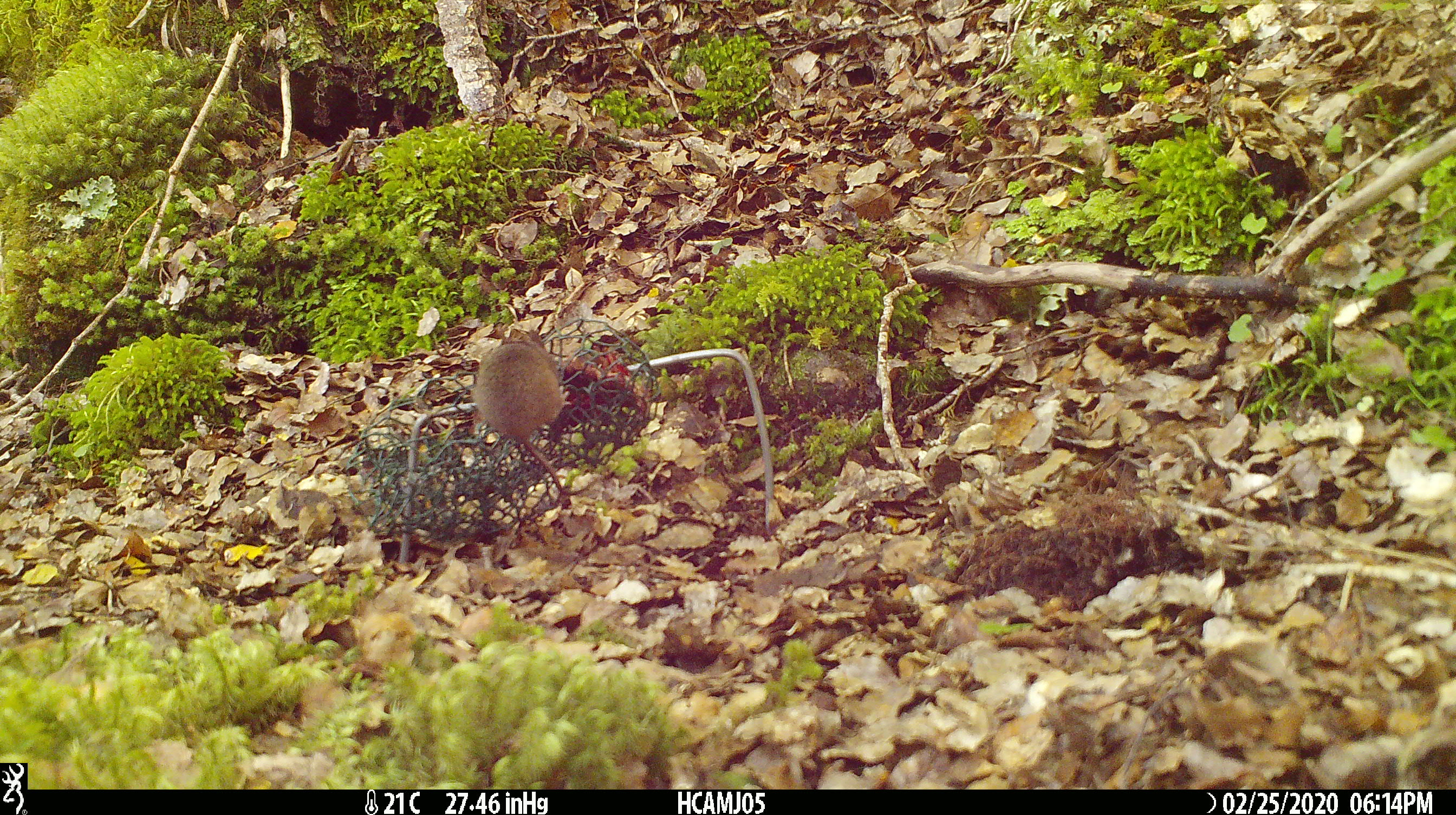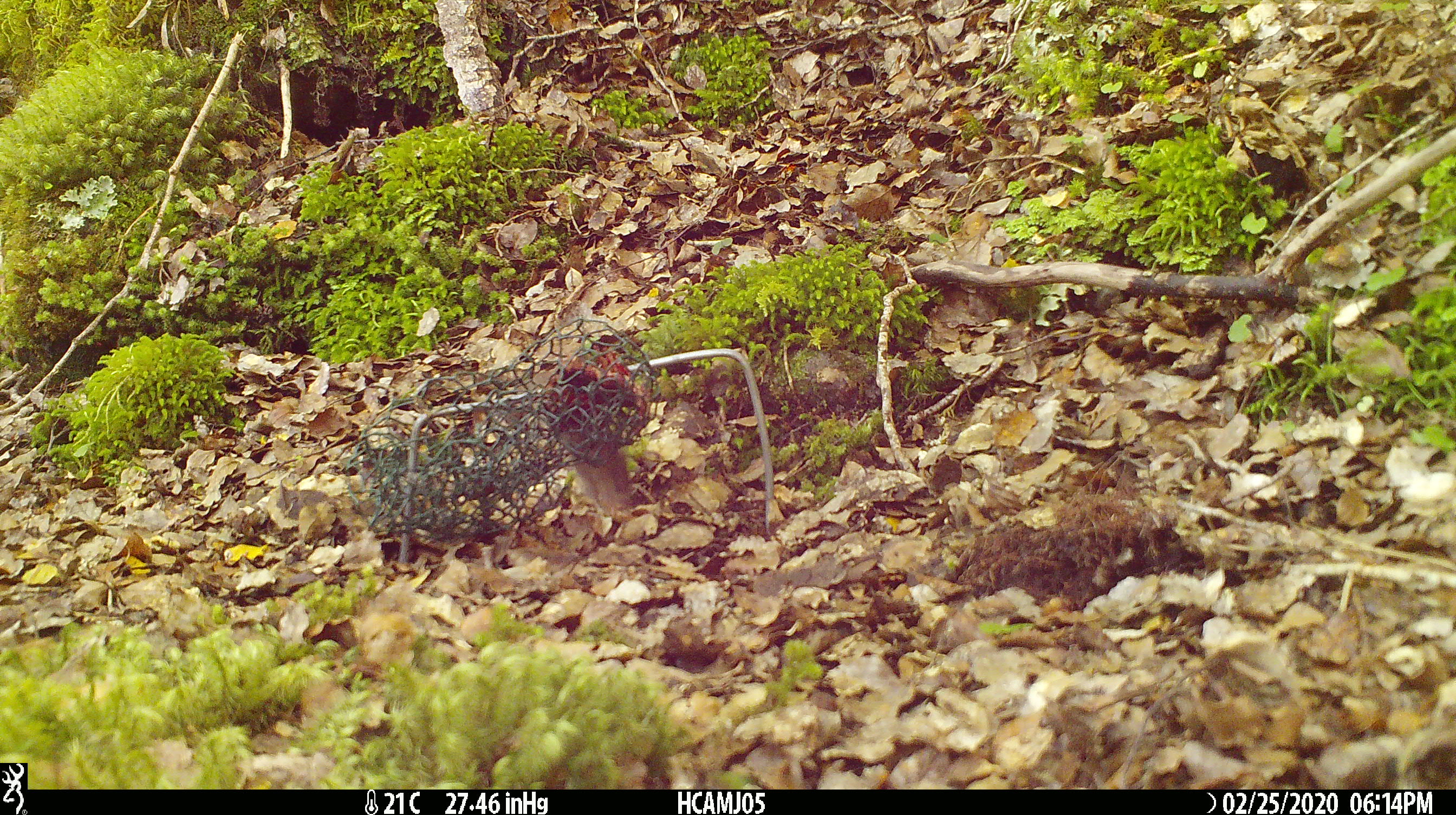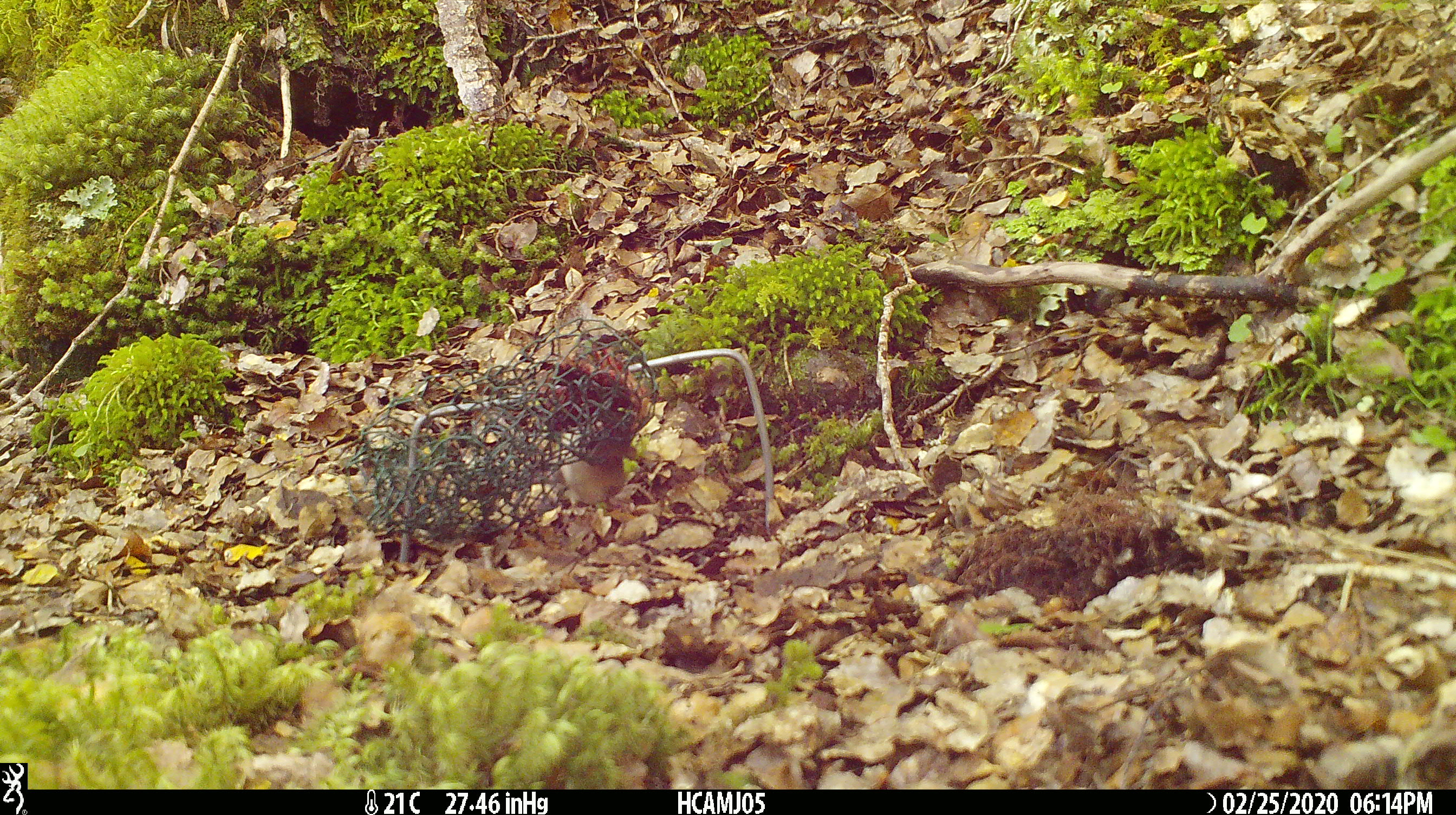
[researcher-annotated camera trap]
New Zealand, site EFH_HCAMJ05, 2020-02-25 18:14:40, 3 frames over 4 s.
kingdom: Animalia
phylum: Chordata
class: Mammalia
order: Rodentia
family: Muridae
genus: Mus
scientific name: Mus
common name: mouse